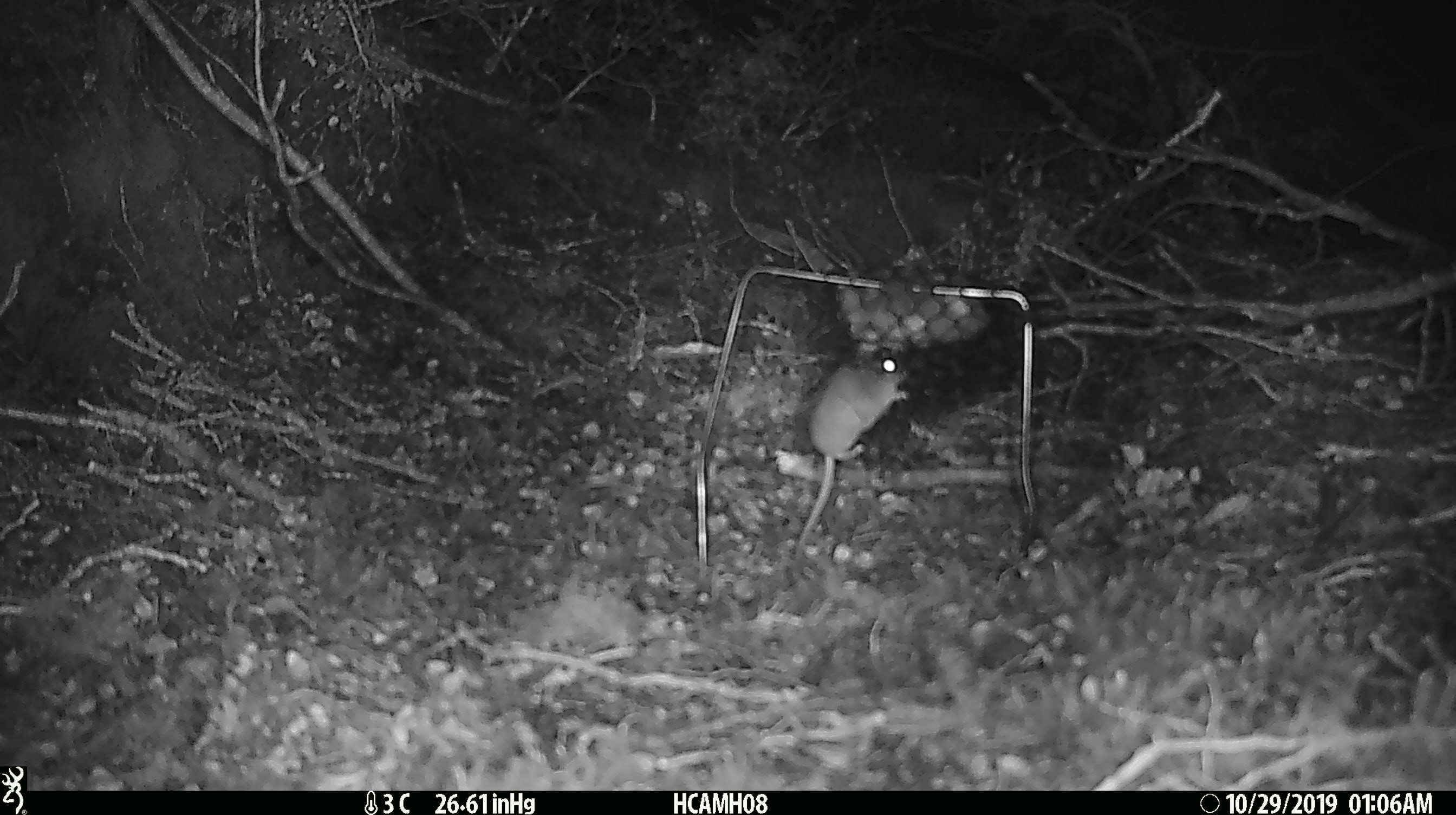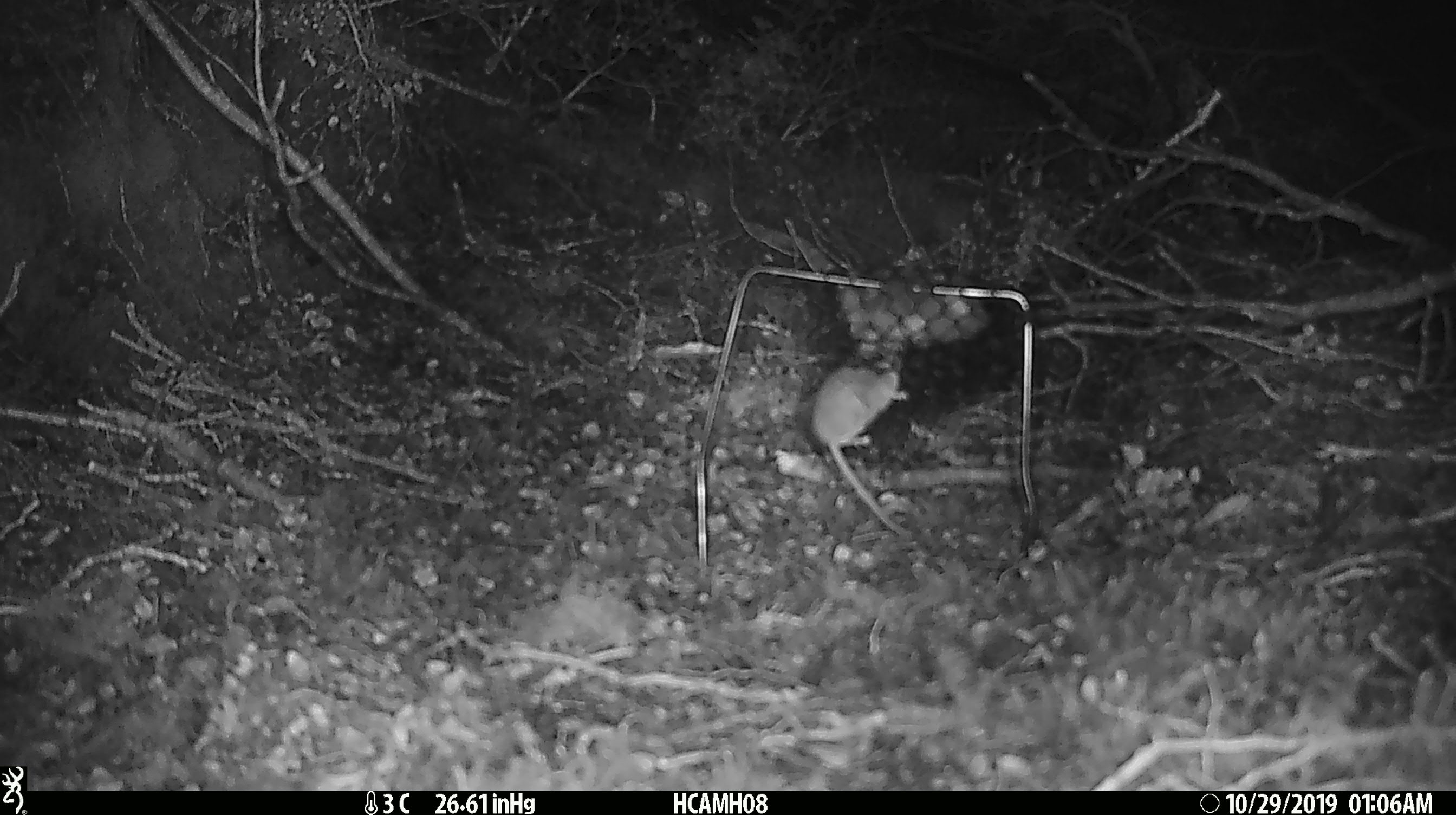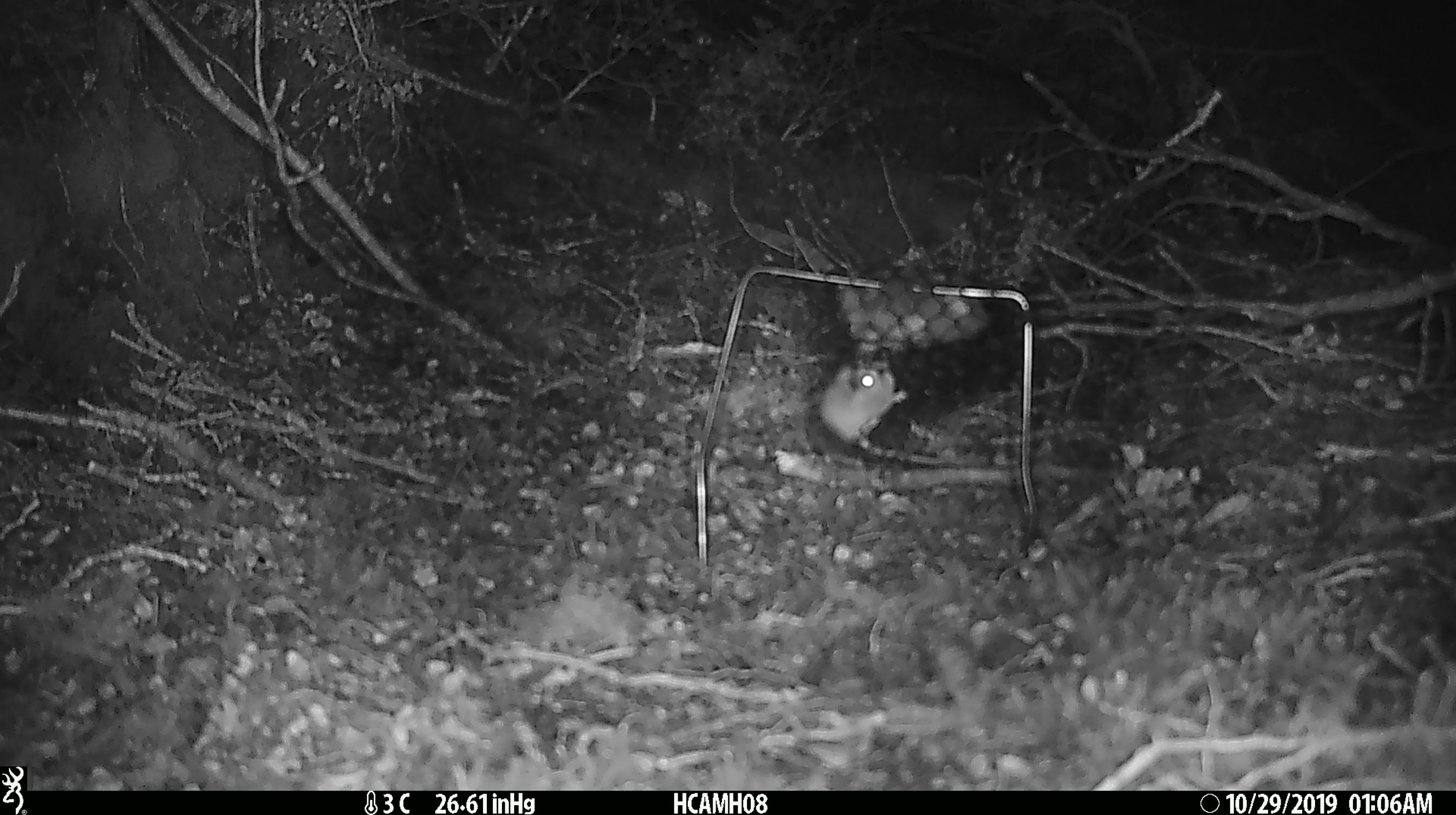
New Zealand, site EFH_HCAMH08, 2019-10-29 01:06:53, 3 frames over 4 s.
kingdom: Animalia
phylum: Chordata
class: Mammalia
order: Rodentia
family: Muridae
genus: Mus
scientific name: Mus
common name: mouse